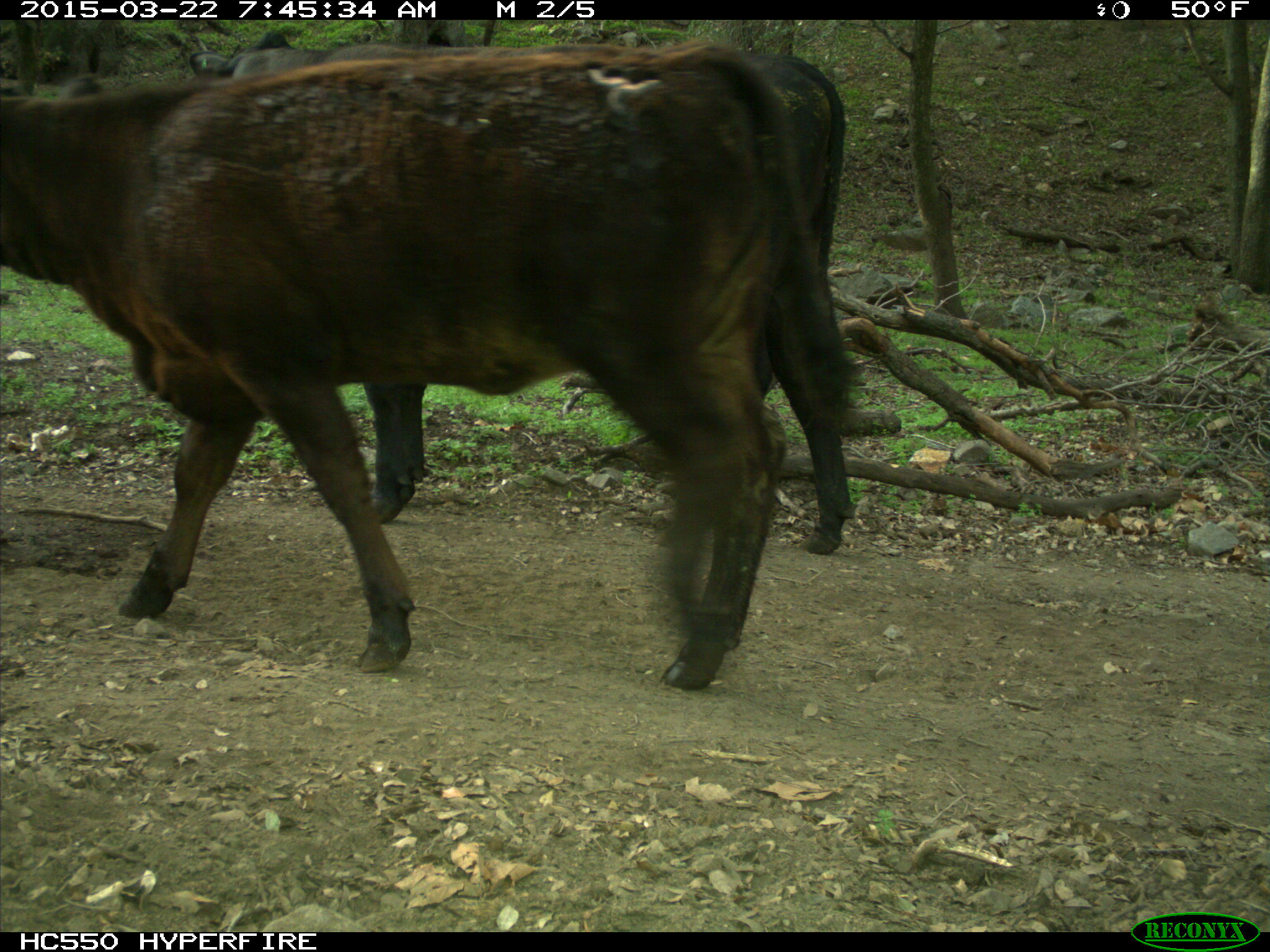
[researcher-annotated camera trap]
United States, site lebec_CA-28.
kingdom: Animalia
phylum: Chordata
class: Mammalia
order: Artiodactyla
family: Bovidae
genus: Bos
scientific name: Bos taurus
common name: domestic cow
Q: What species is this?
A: Bos taurus (domestic cow).